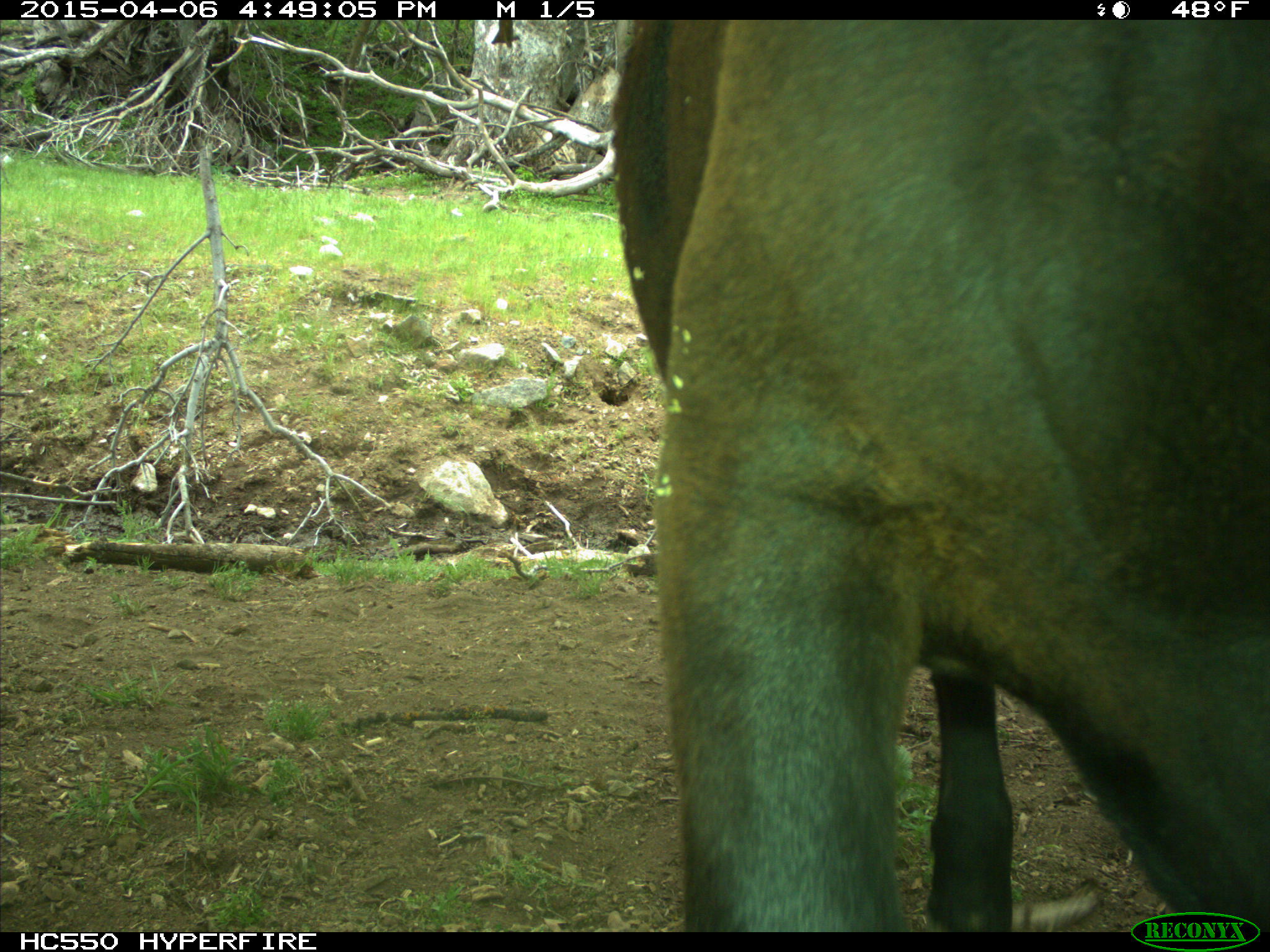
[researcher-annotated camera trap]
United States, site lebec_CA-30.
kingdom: Animalia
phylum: Chordata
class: Mammalia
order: Artiodactyla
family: Bovidae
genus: Bos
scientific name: Bos taurus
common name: domestic cow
Bos taurus (domestic cow).